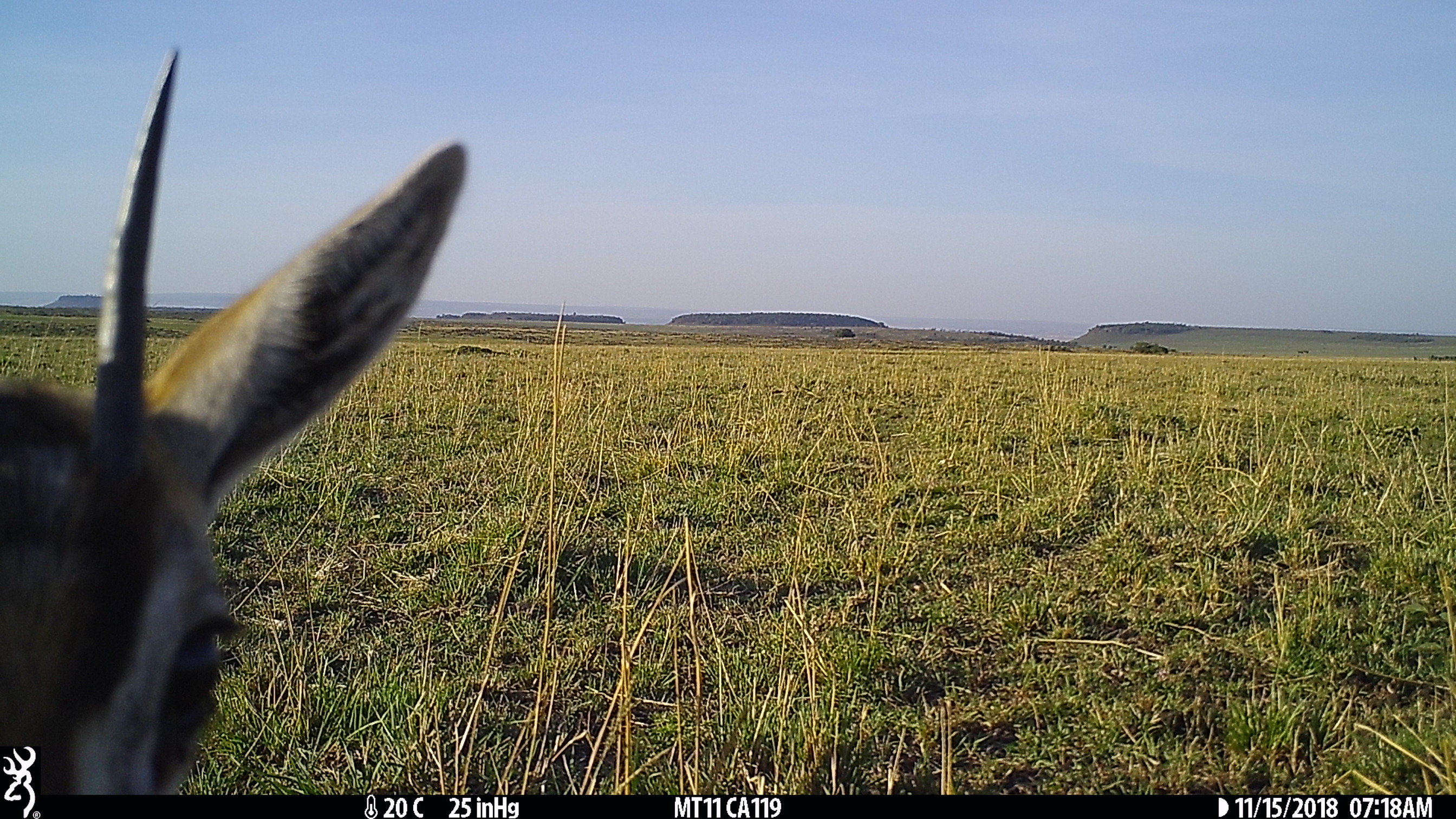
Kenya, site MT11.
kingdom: Animalia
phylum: Chordata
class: Mammalia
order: Artiodactyla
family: Bovidae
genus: Eudorcas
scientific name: Eudorcas thomsonii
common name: thomon's gazelle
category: gazelle thomsons